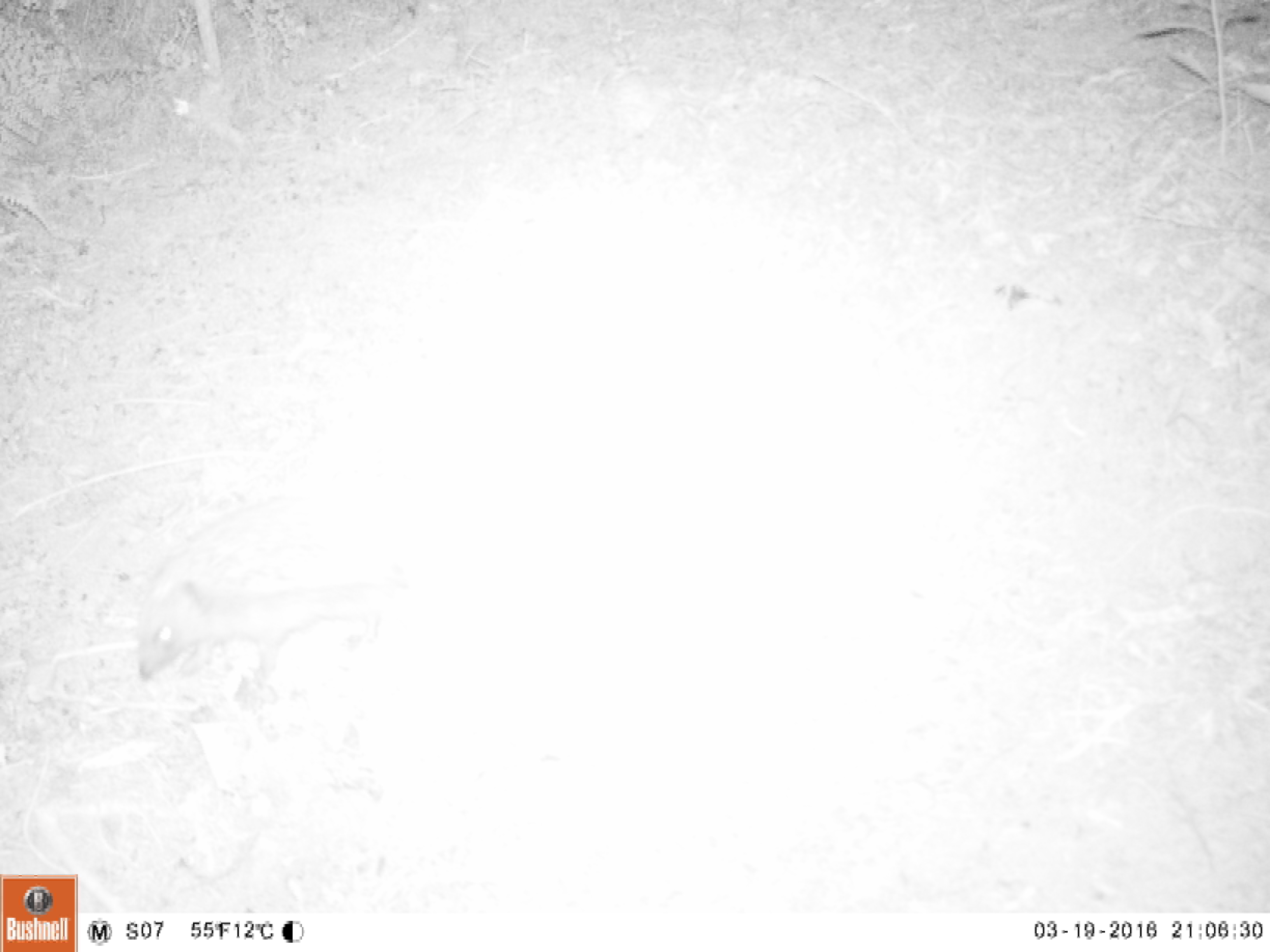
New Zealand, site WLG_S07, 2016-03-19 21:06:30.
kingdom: Animalia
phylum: Chordata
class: Mammalia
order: Eulipotyphla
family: Erinaceidae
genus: Erinaceus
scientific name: Erinaceus europaeus europaeus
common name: european hedgehog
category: hedgehog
Hedgehog (european hedgehog) (Erinaceus europaeus europaeus).